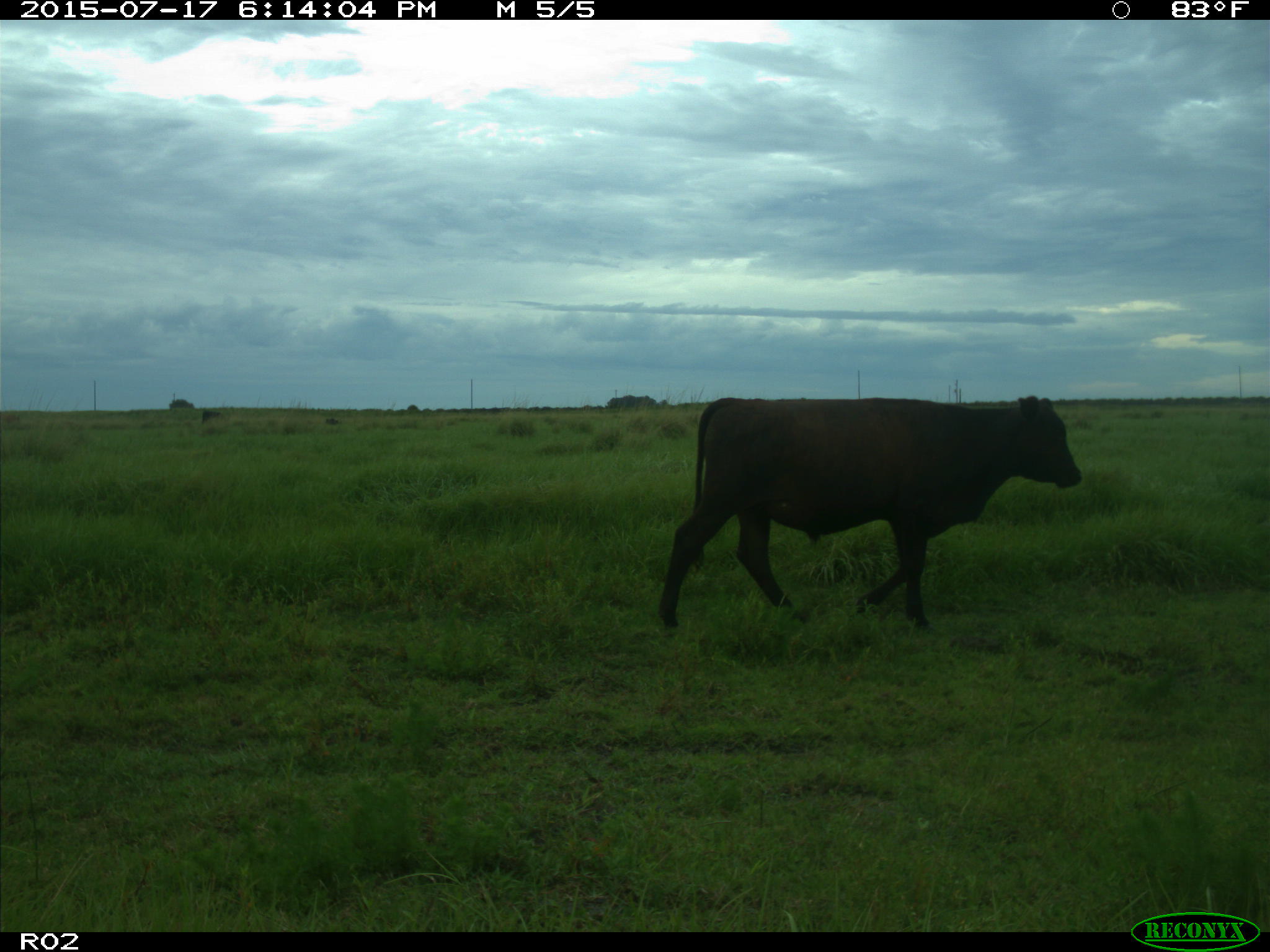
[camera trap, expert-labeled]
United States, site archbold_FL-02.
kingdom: Animalia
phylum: Chordata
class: Mammalia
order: Artiodactyla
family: Bovidae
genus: Bos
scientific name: Bos taurus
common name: domestic cow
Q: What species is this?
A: Bos taurus (domestic cow).